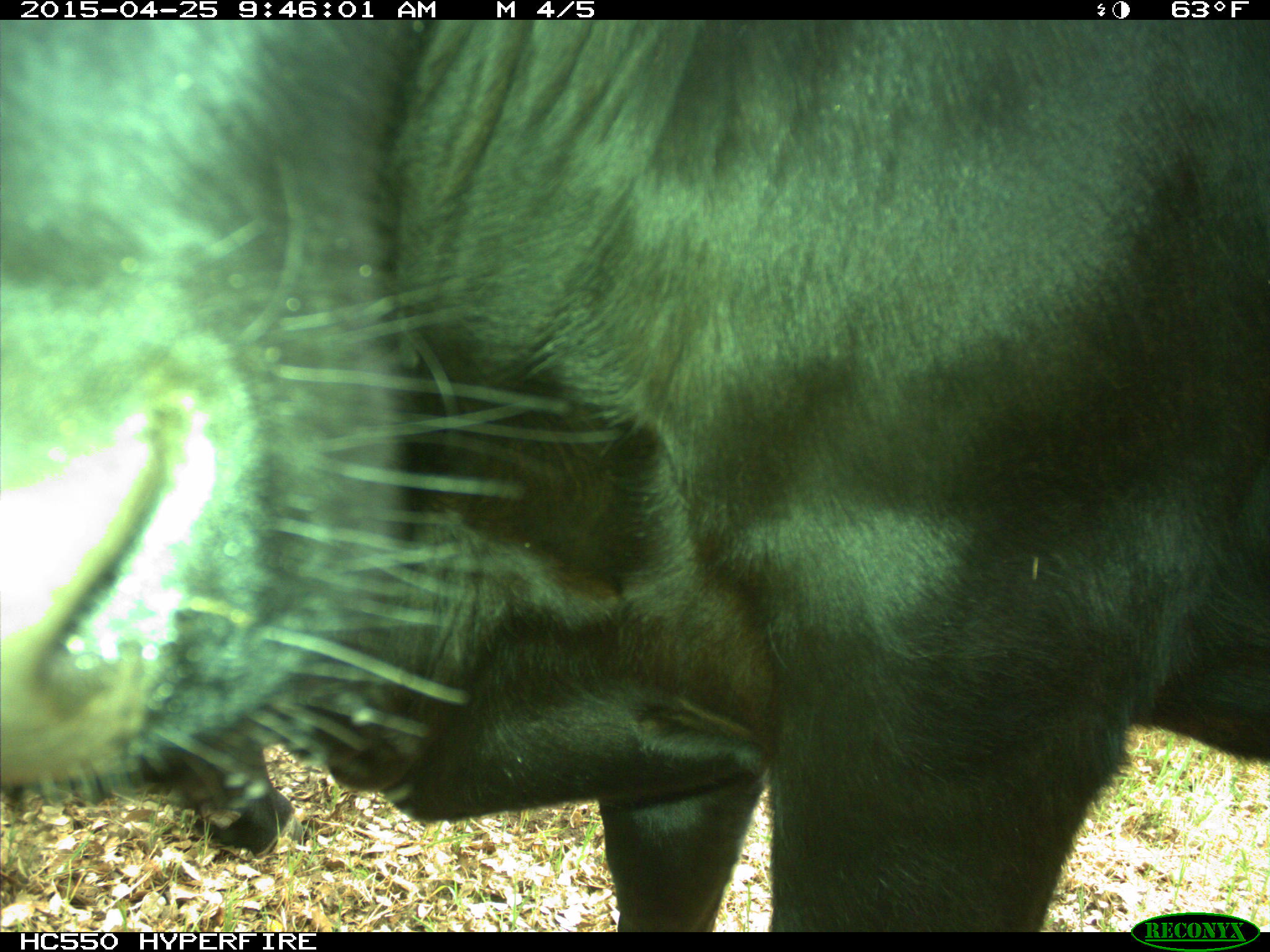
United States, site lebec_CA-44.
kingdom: Animalia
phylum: Chordata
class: Mammalia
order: Artiodactyla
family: Suidae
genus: Sus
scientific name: Sus scrofa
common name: wild boar